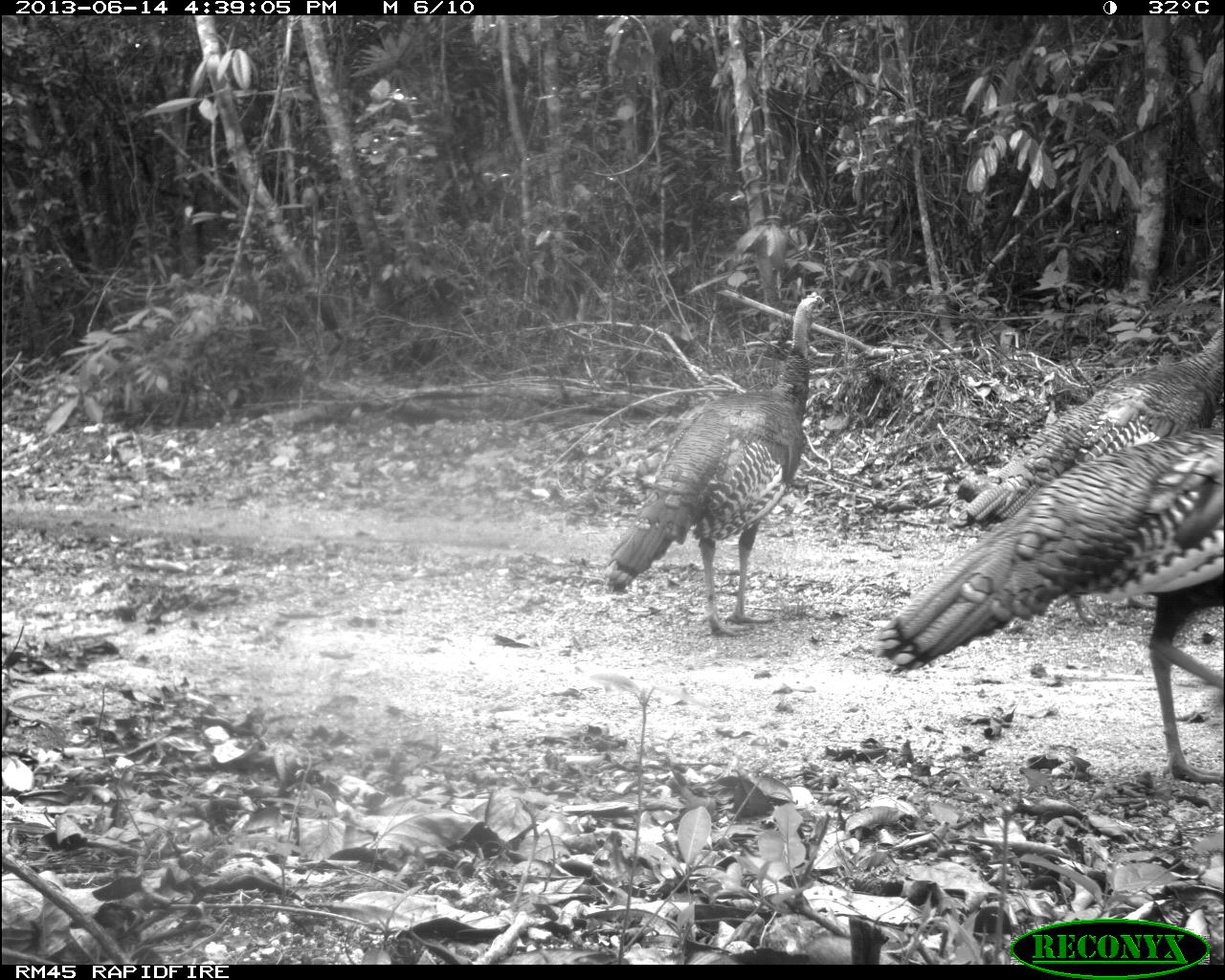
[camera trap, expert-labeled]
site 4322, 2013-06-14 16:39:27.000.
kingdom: Animalia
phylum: Chordata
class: Aves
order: Galliformes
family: Phasianidae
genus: Meleagris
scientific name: Meleagris ocellata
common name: ocellated turkey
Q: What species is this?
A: Meleagris ocellata (ocellated turkey).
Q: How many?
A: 3.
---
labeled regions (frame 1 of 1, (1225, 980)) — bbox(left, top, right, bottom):
meleagris ocellata: bbox(871, 432, 1225, 785); bbox(600, 290, 830, 636); bbox(949, 325, 1225, 529)